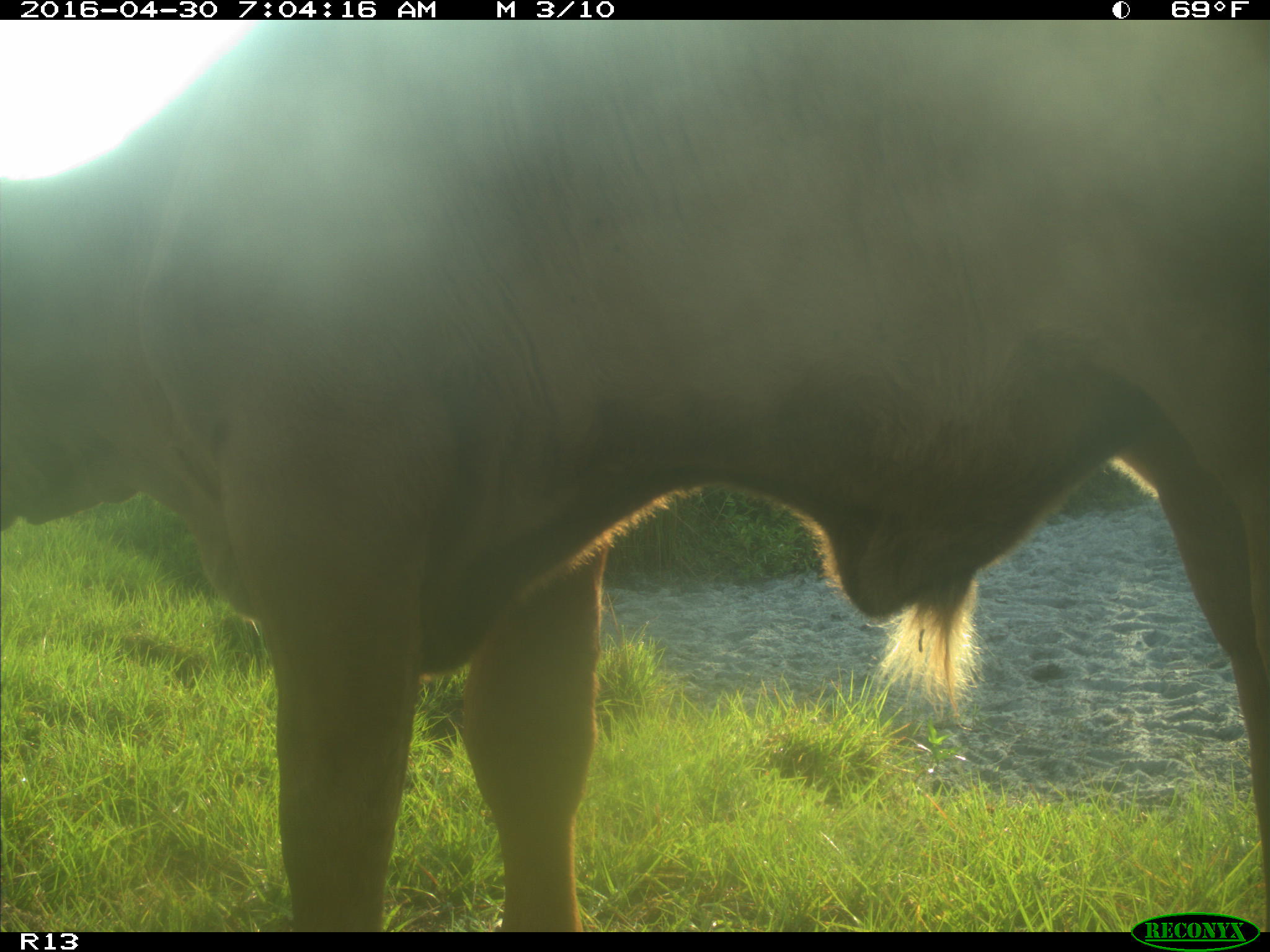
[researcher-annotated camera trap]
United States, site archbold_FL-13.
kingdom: Animalia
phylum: Chordata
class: Mammalia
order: Artiodactyla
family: Bovidae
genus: Bos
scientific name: Bos taurus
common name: domestic cow